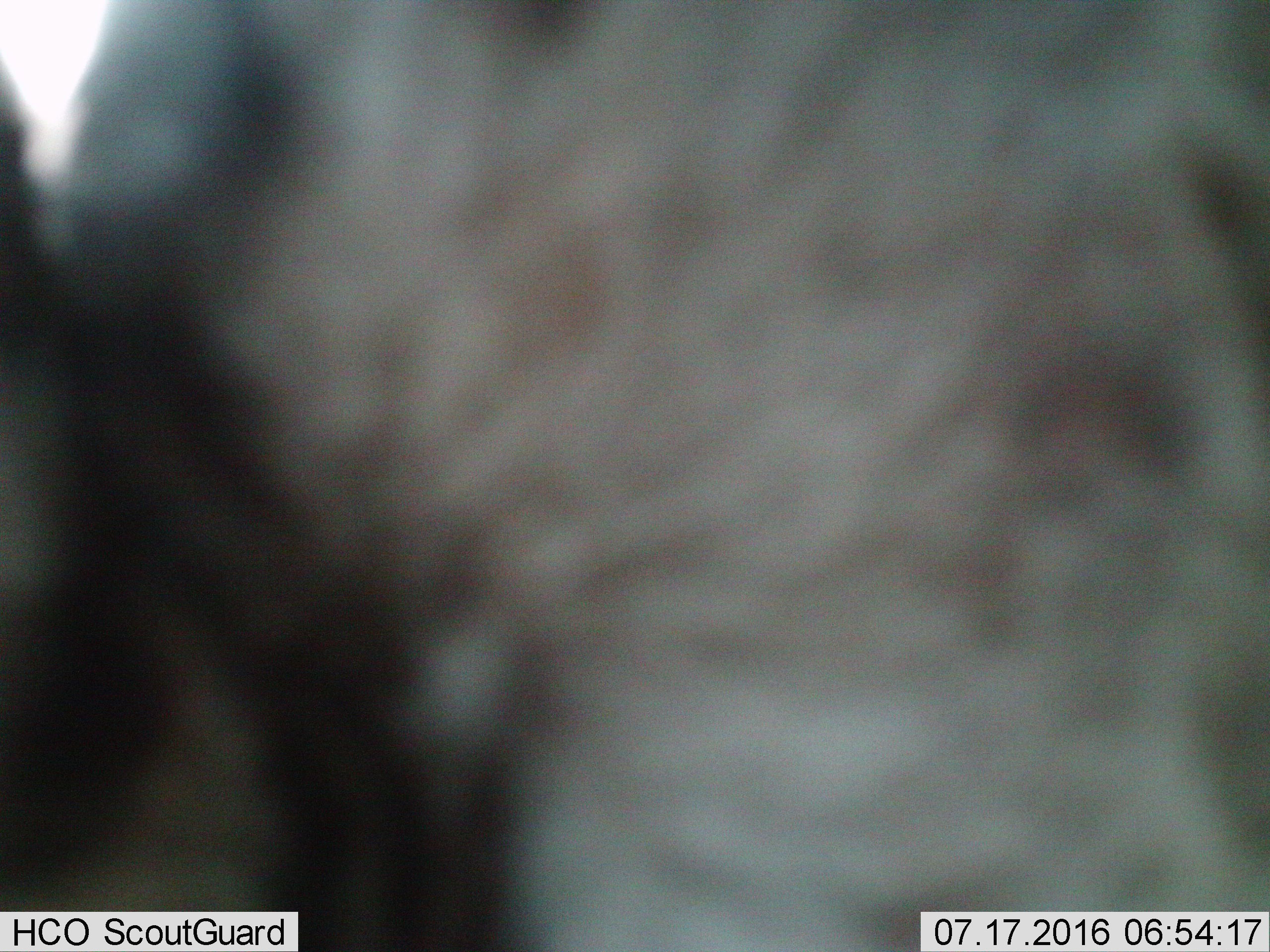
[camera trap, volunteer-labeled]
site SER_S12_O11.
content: unidentified animal